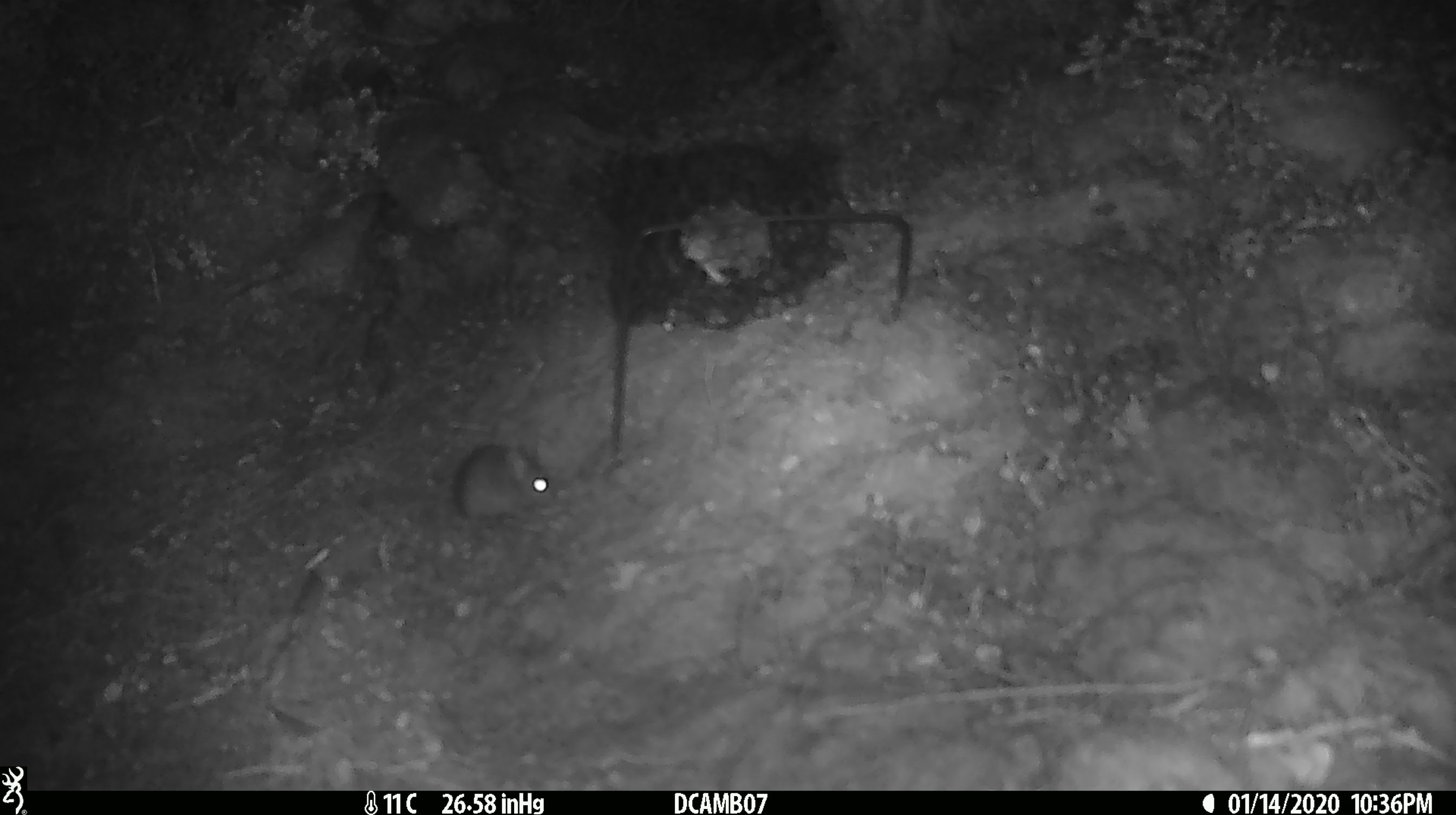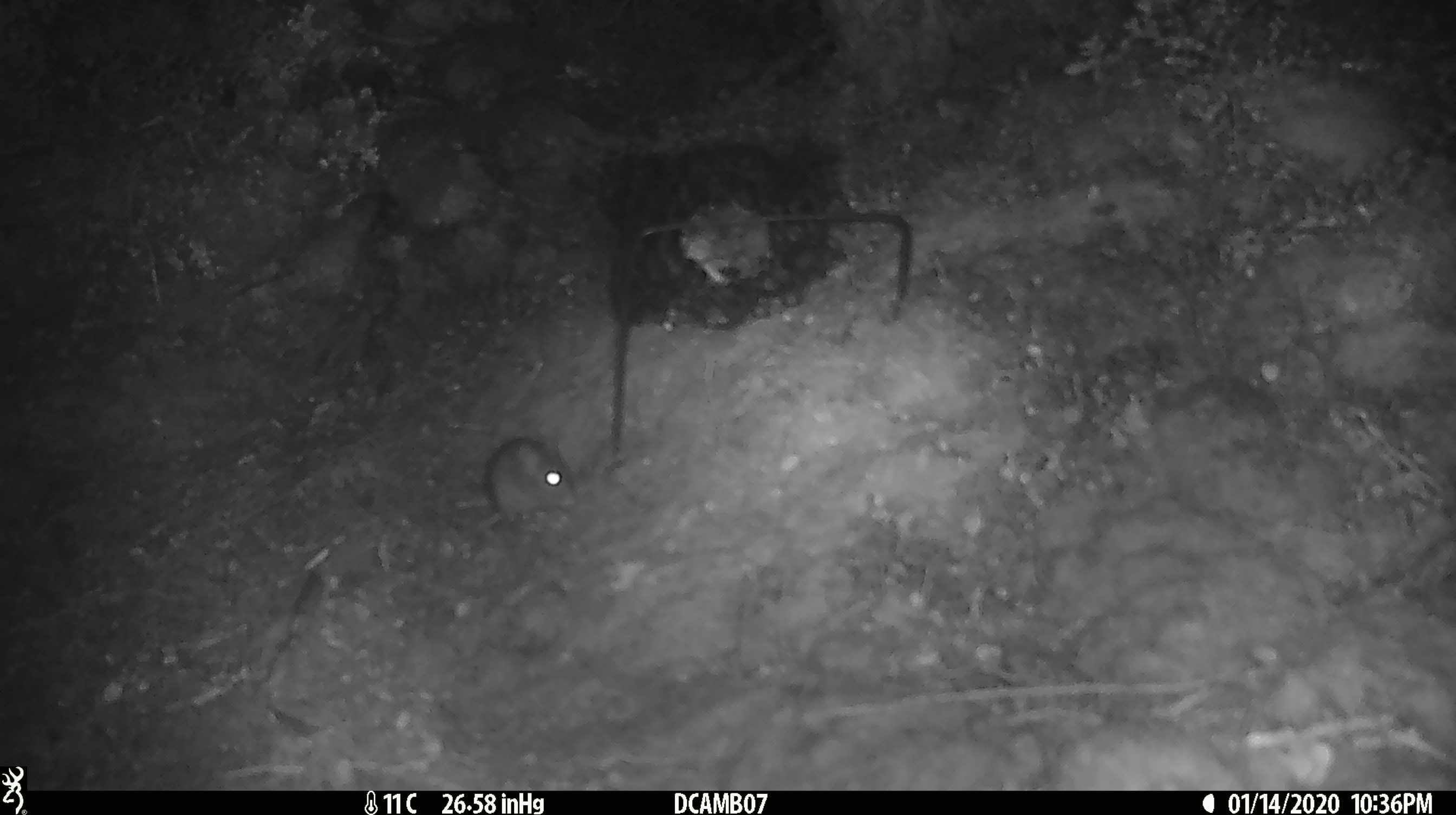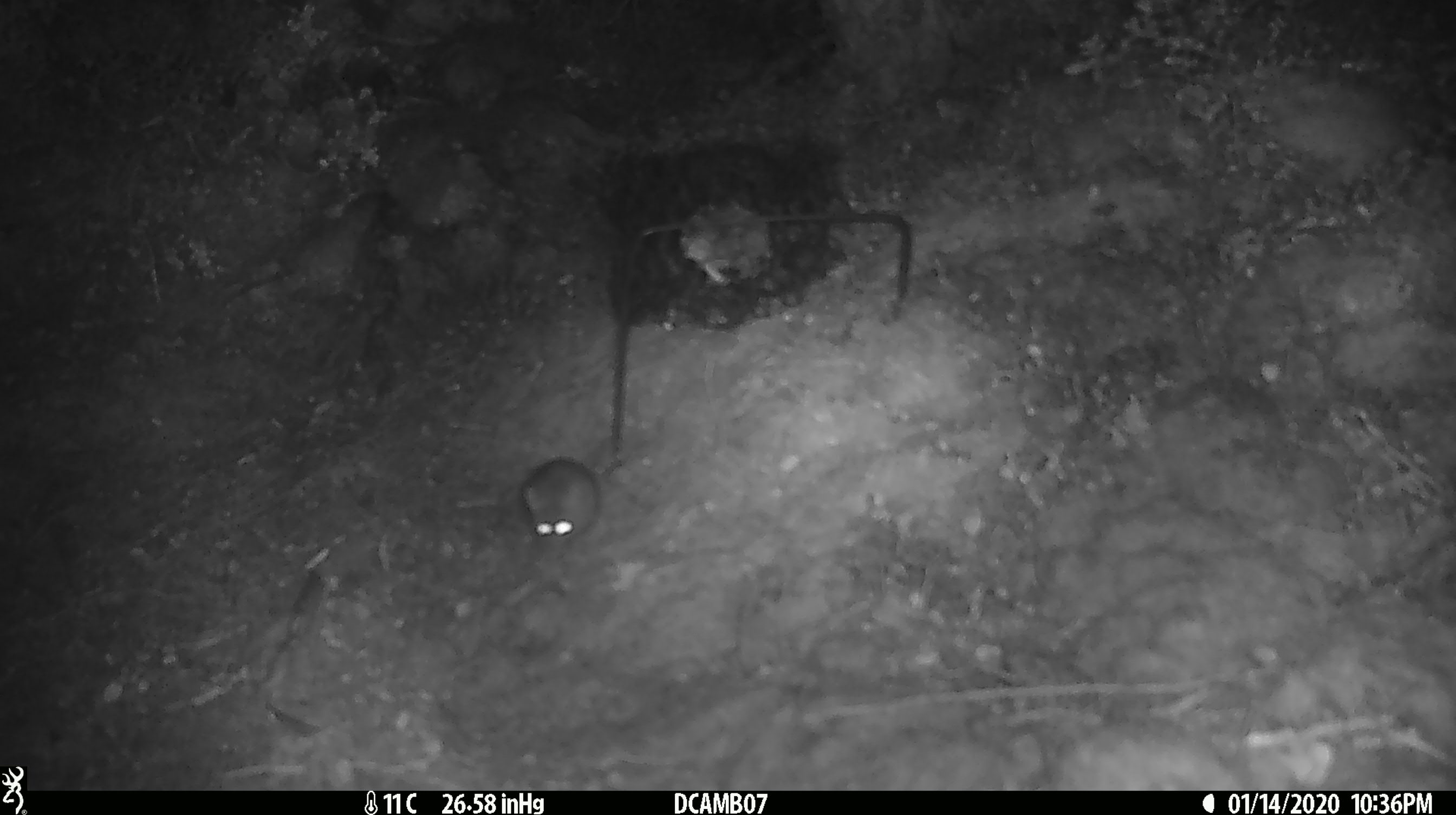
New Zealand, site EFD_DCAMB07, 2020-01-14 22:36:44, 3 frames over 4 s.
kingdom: Animalia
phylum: Chordata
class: Mammalia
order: Rodentia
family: Muridae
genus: Mus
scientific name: Mus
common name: mouse